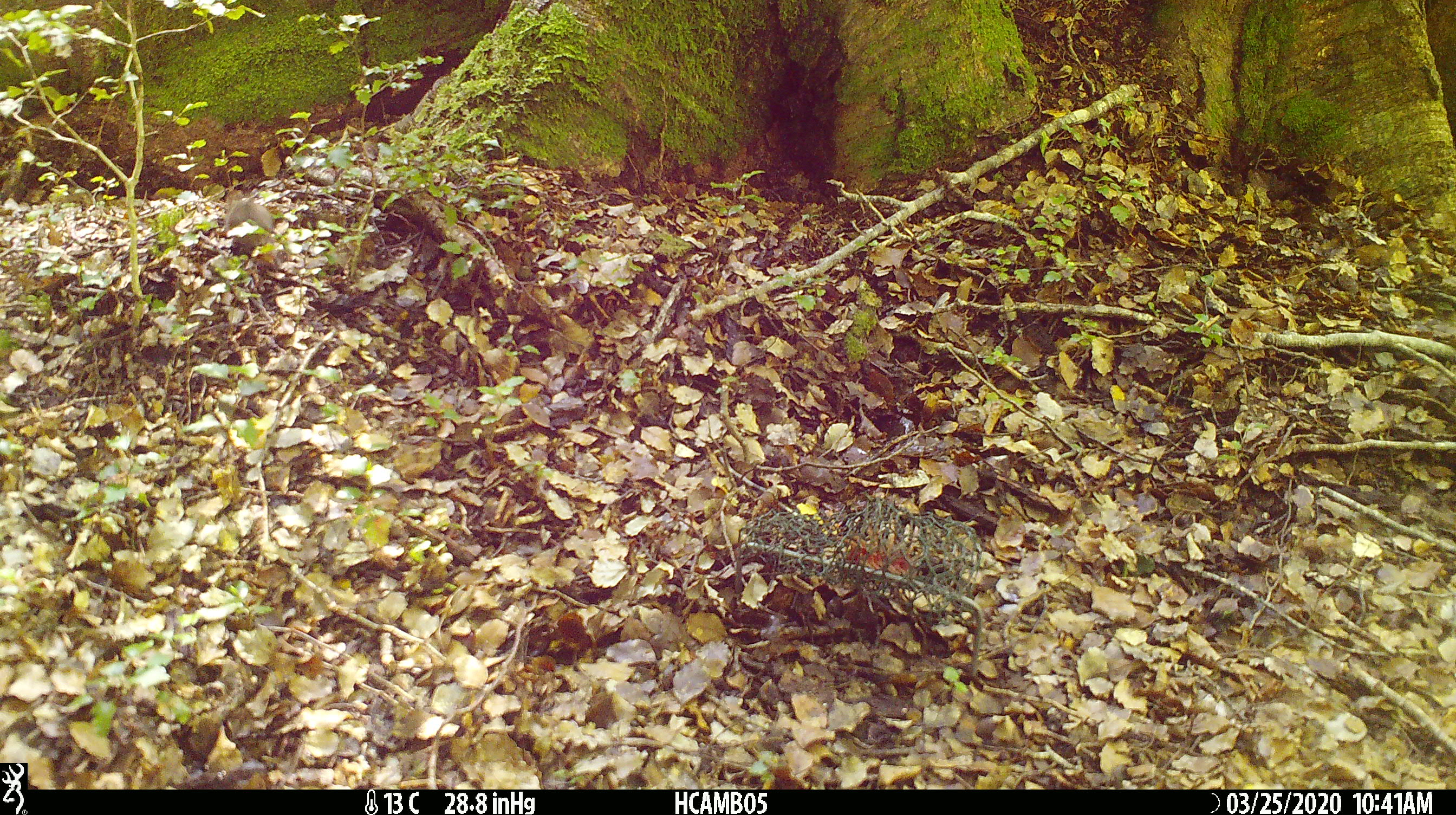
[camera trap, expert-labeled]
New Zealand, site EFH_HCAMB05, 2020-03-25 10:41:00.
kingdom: Animalia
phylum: Chordata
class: Mammalia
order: Rodentia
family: Muridae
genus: Mus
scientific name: Mus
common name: mouse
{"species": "mouse (Mus)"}